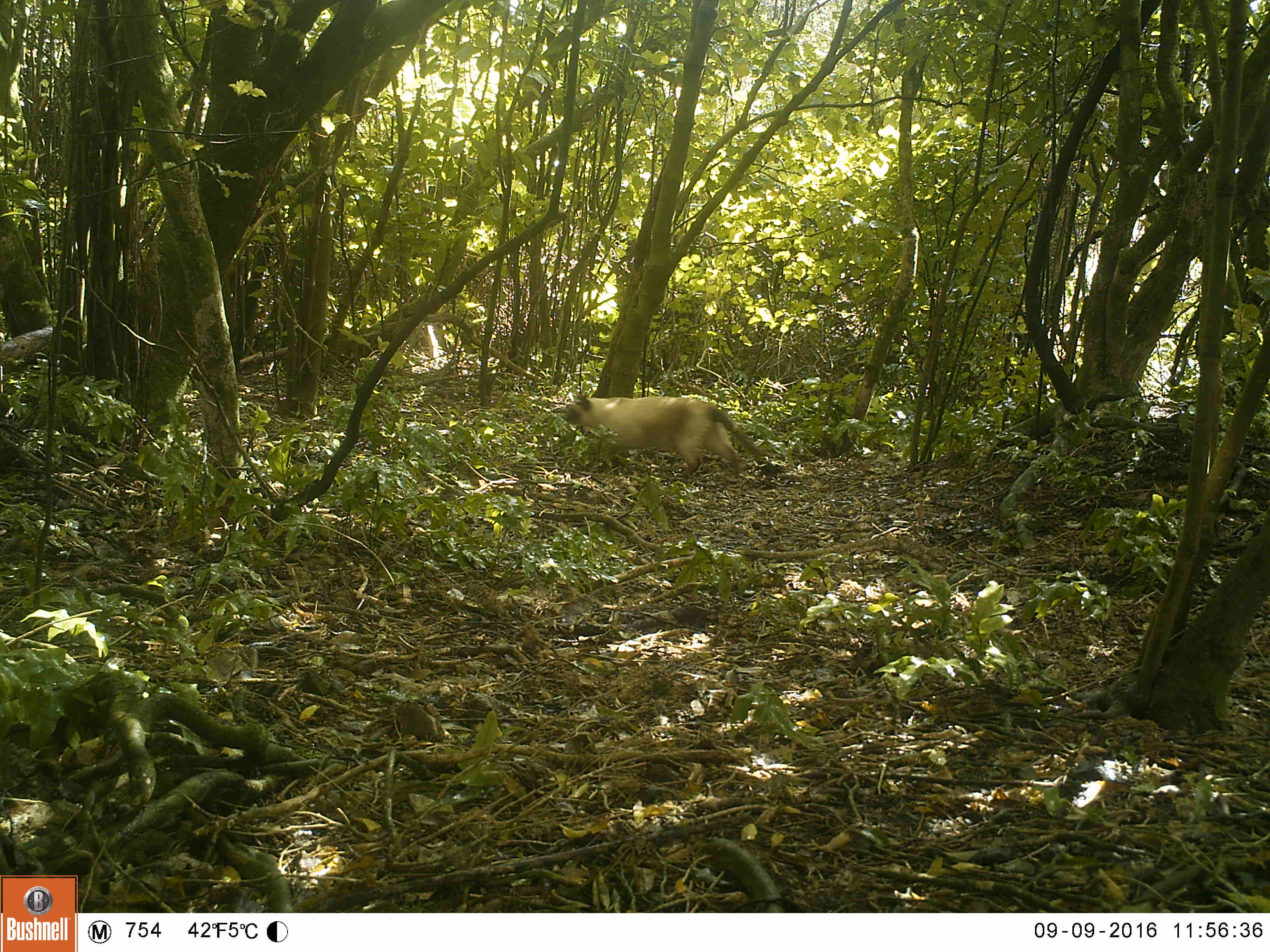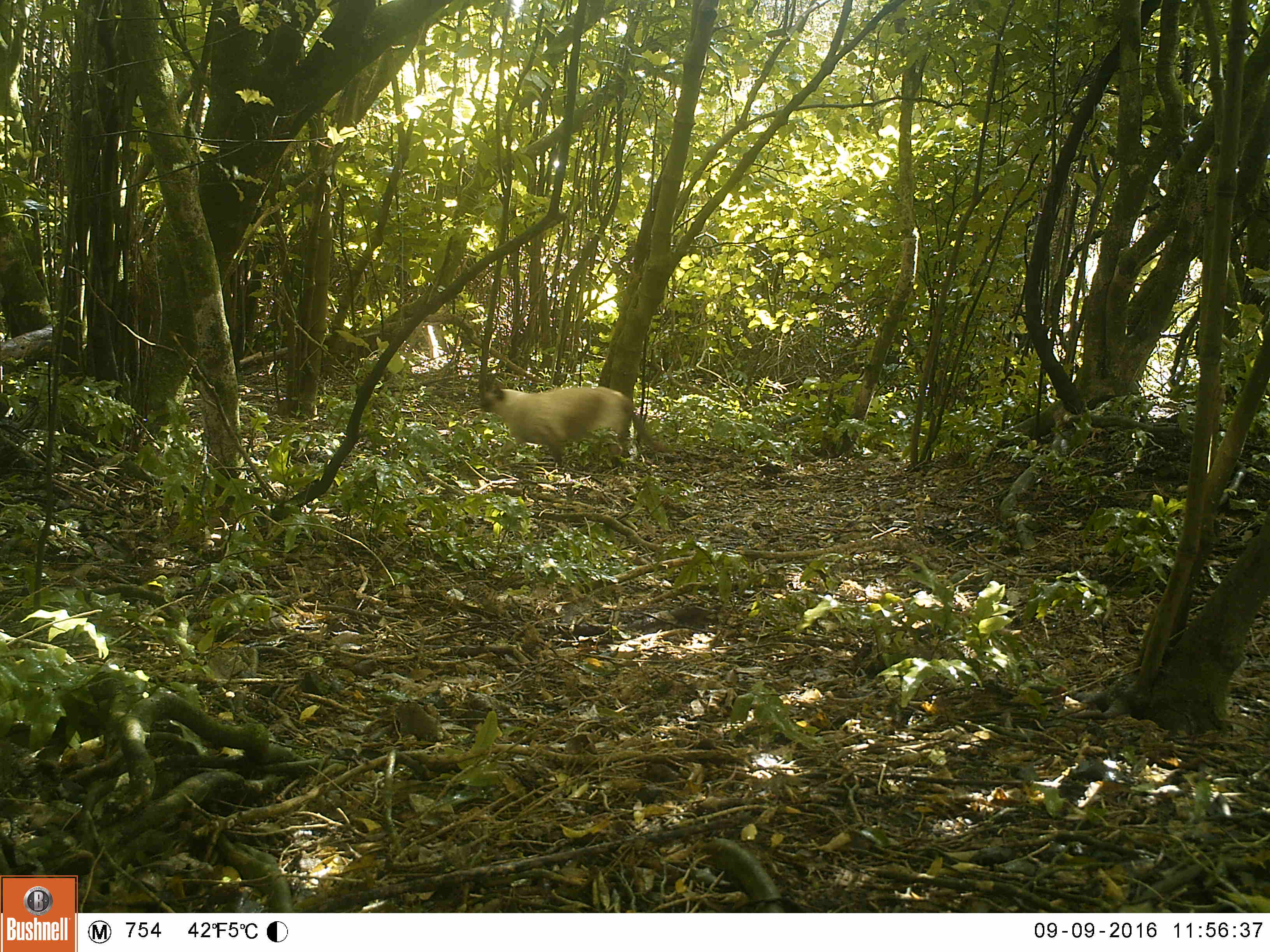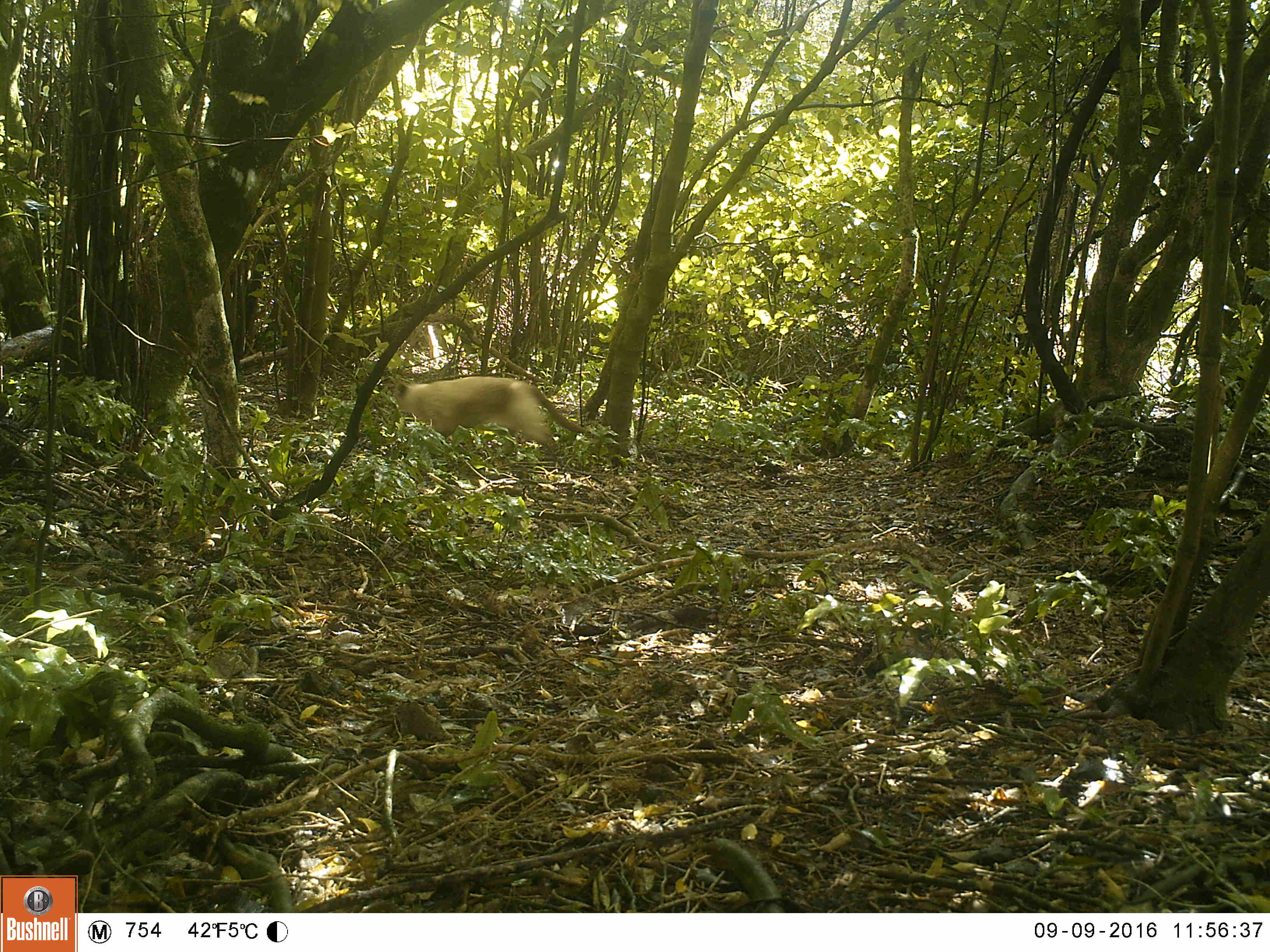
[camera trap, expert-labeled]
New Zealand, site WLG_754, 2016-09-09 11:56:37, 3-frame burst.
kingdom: Animalia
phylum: Chordata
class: Mammalia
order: Carnivora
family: Felidae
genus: Felis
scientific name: Felis catus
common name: domestic cat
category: cat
Cat (domestic cat) (Felis catus).